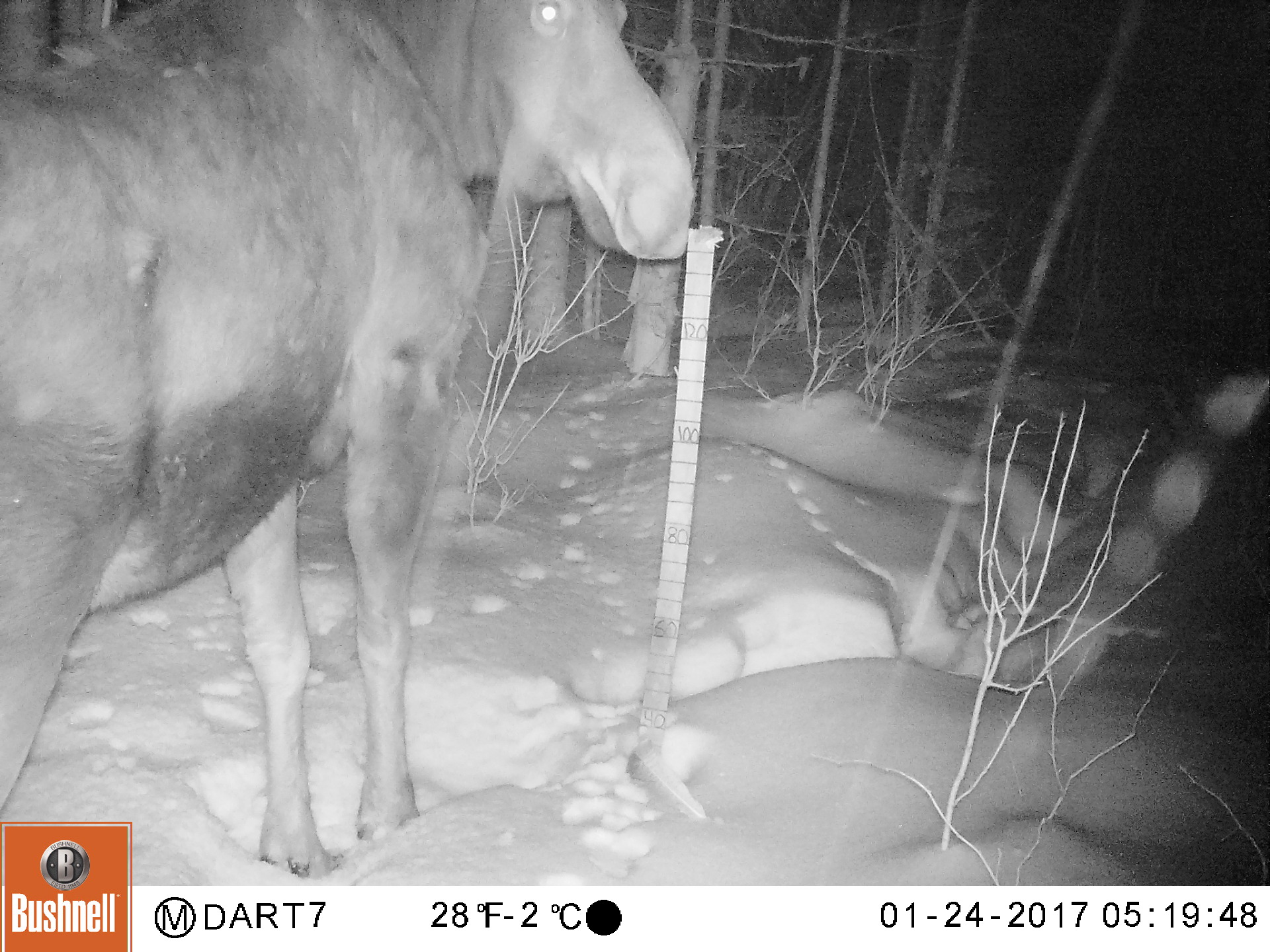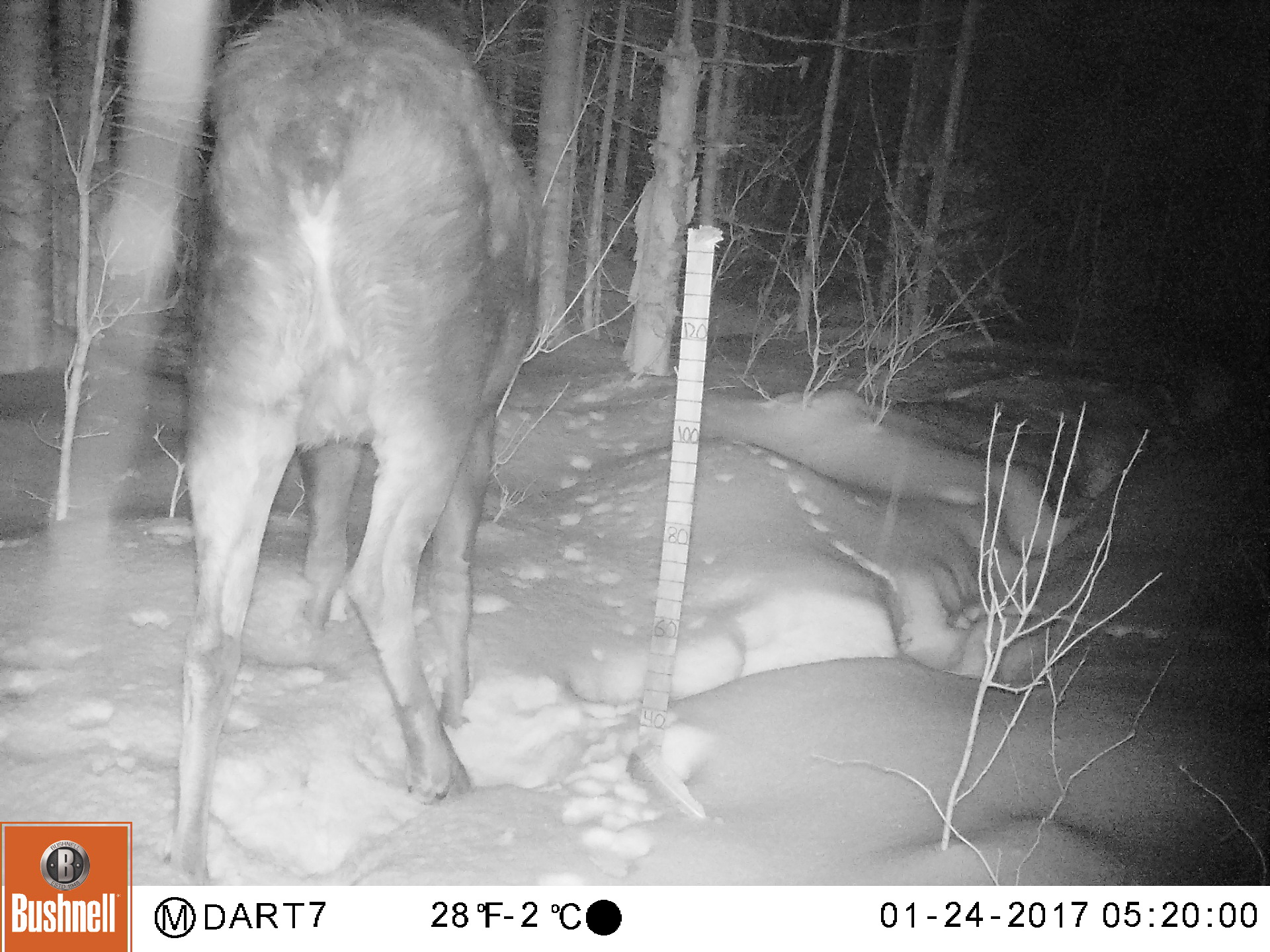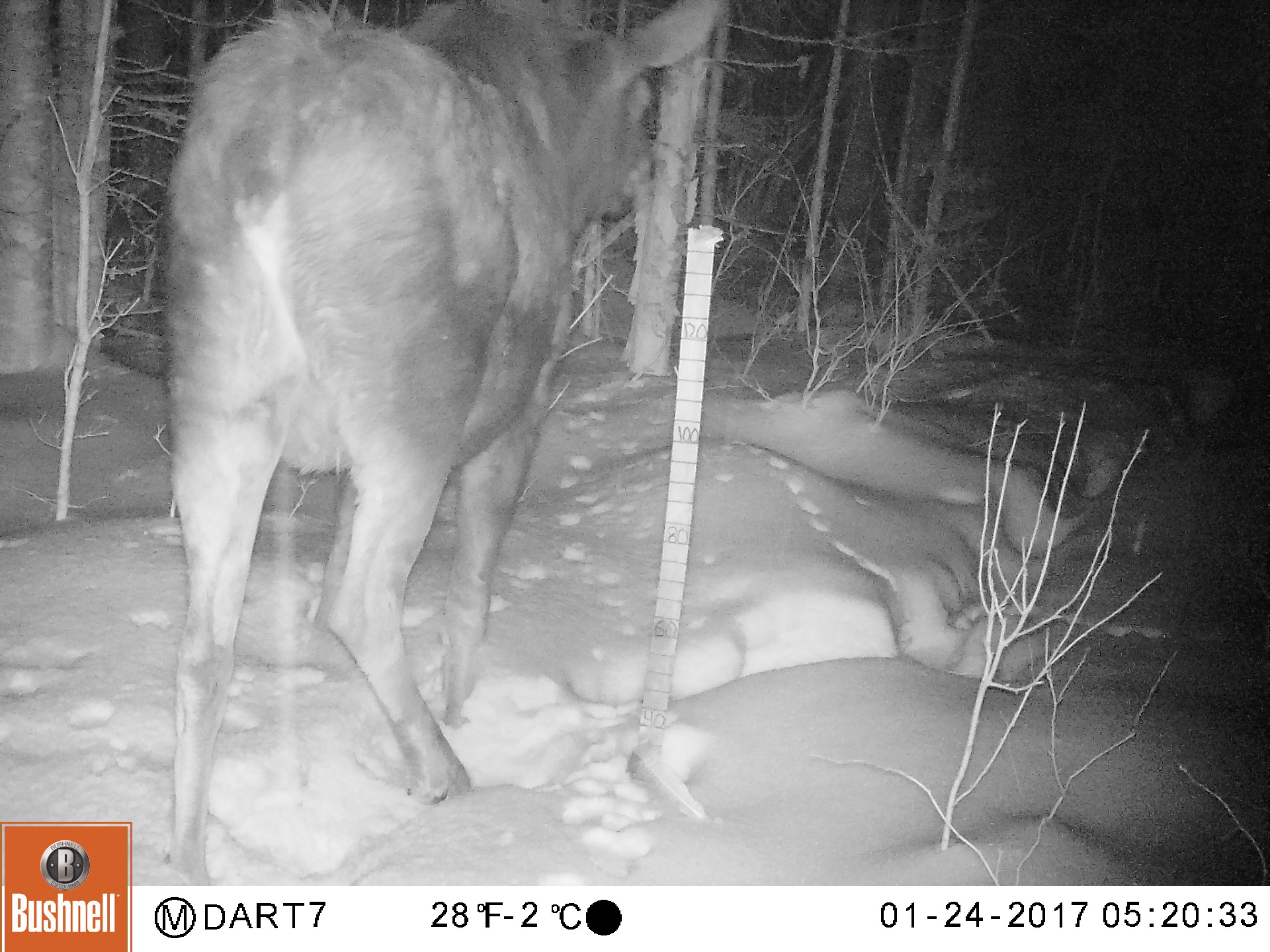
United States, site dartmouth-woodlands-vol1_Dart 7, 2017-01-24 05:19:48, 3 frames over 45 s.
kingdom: Animalia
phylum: Chordata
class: Mammalia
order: Artiodactyla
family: Cervidae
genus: Alces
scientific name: Alces alces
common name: moose